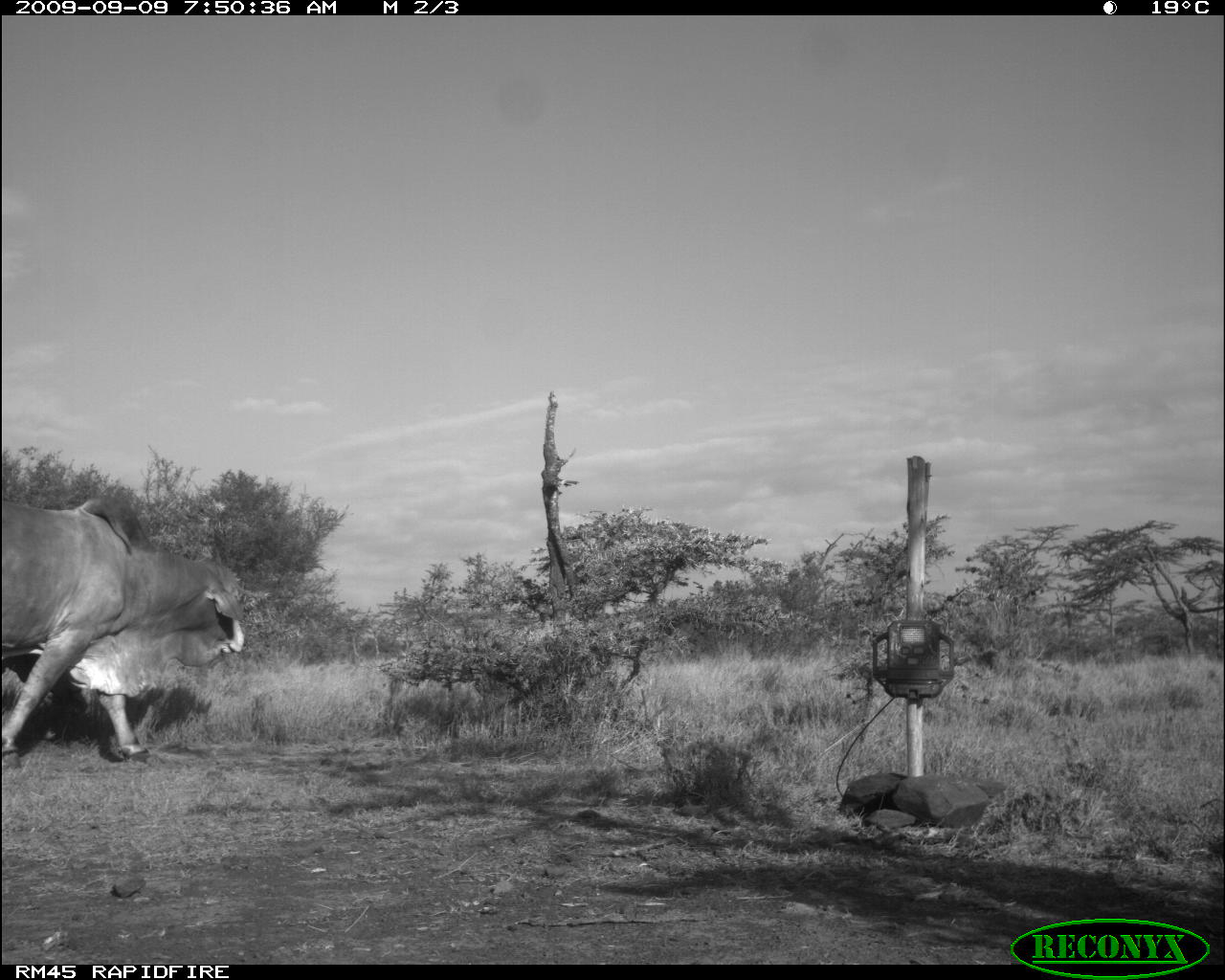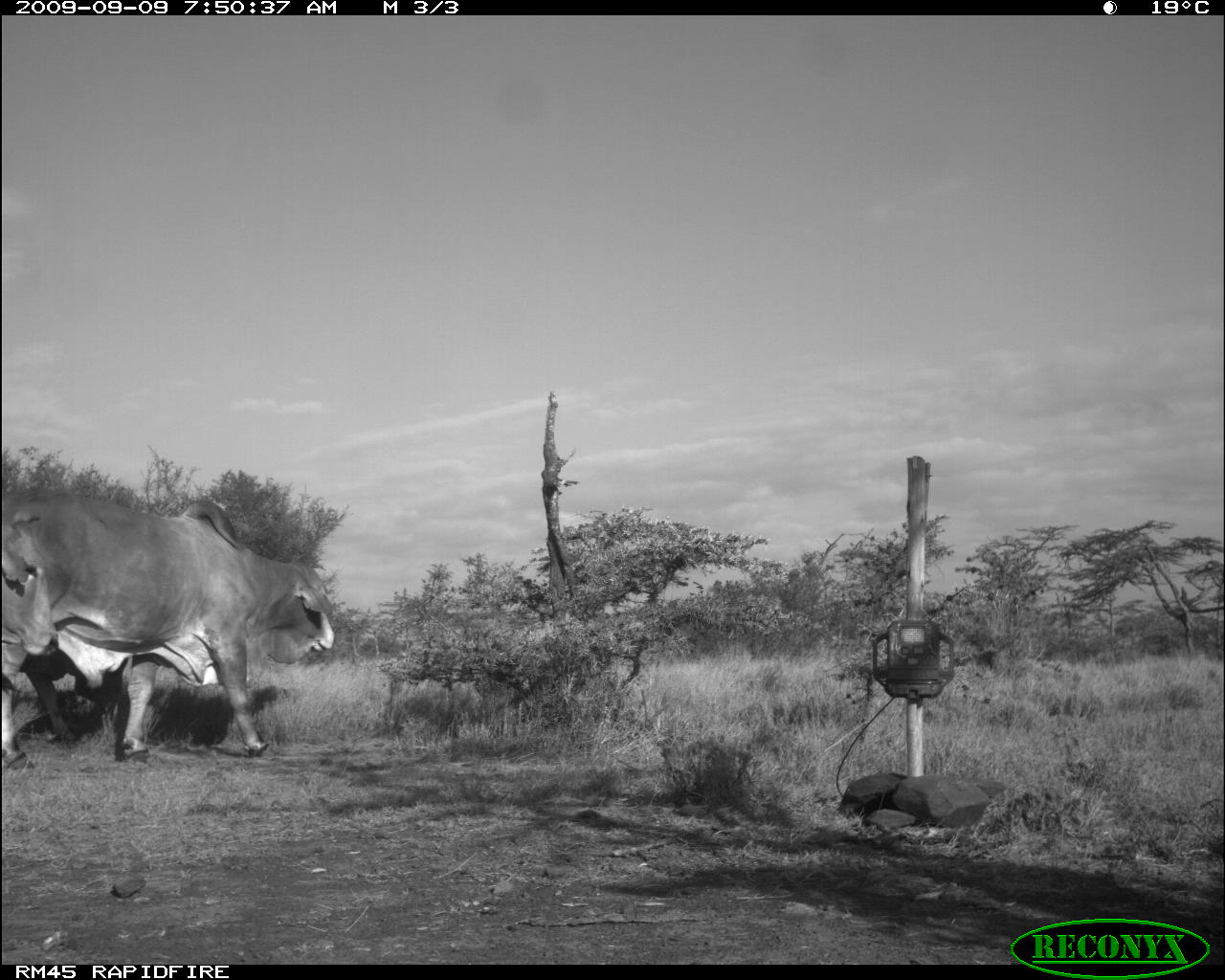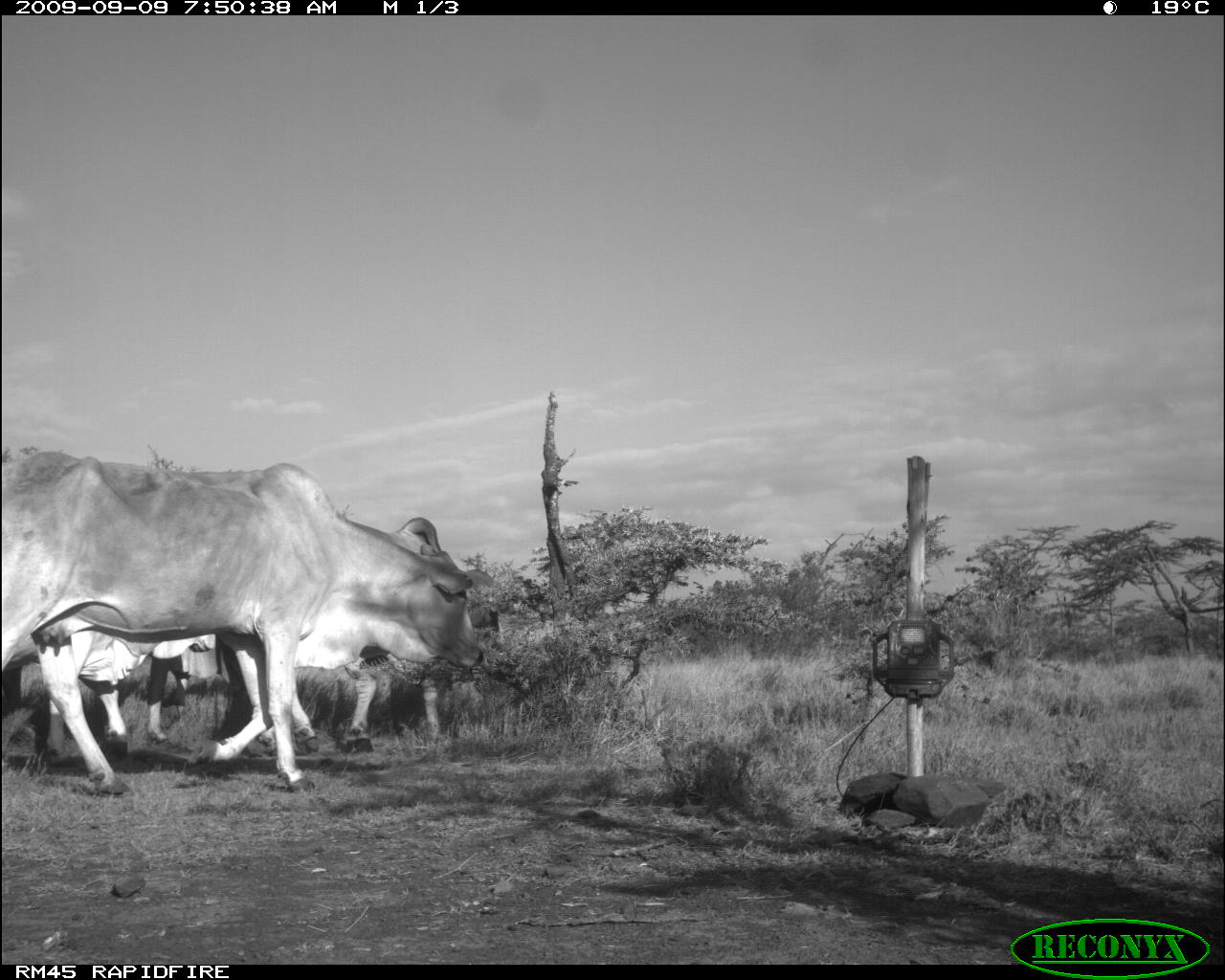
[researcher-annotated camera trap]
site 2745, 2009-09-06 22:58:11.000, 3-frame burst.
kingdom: Animalia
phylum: Chordata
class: Mammalia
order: Perissodactyla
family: Equidae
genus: Equus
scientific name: Equus quagga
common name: plains zebra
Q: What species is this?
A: Equus quagga (plains zebra).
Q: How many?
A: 1.